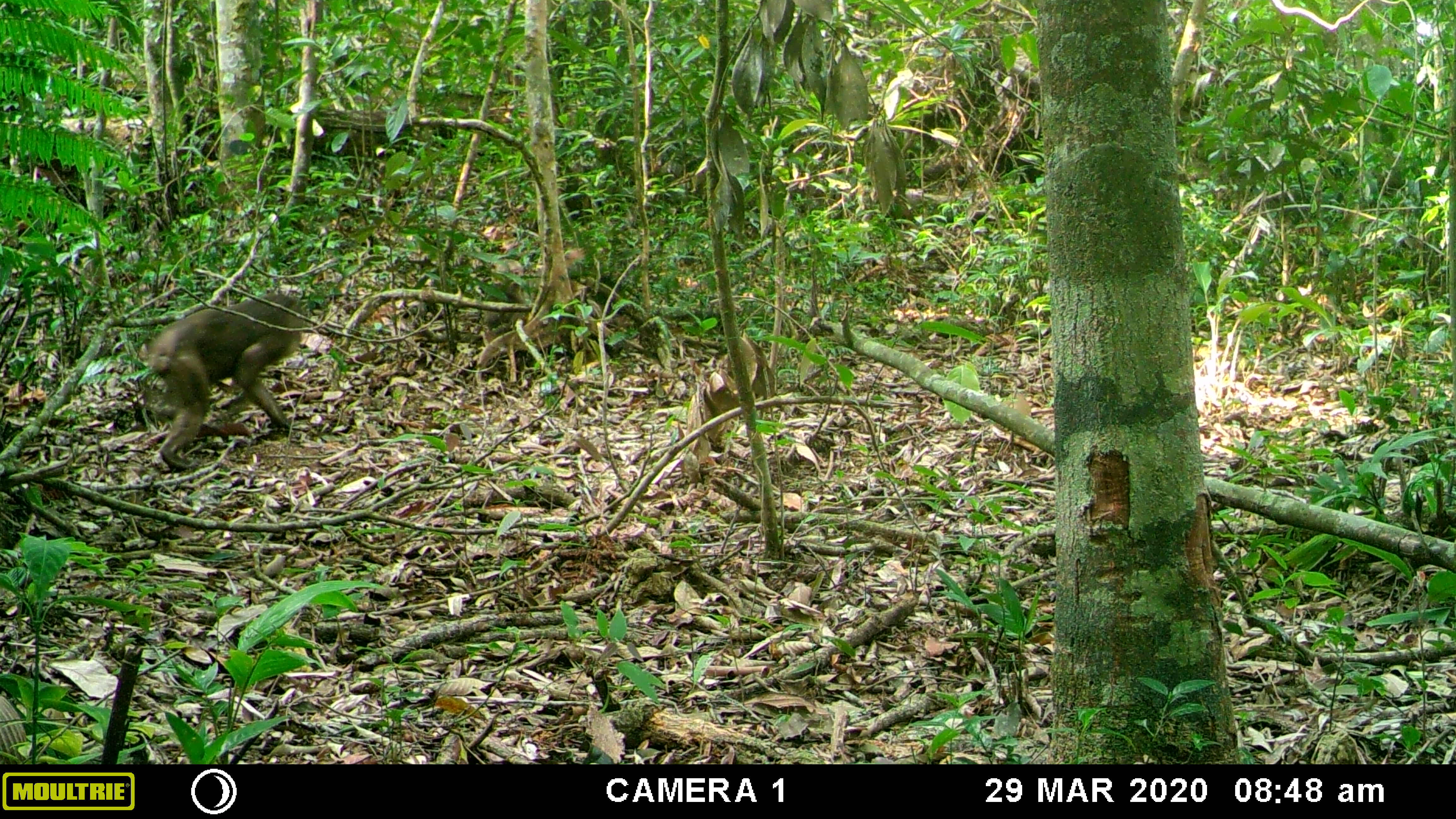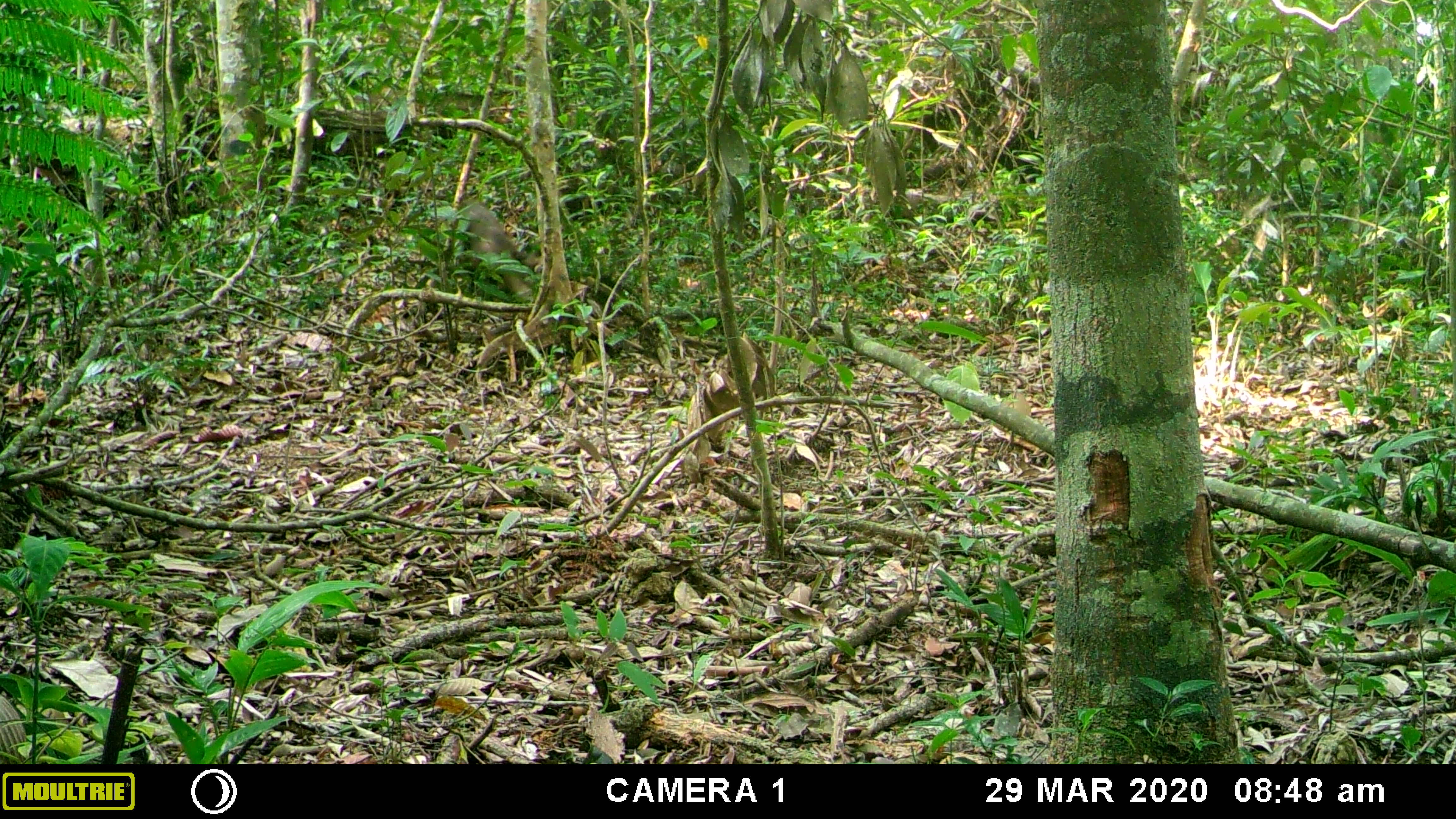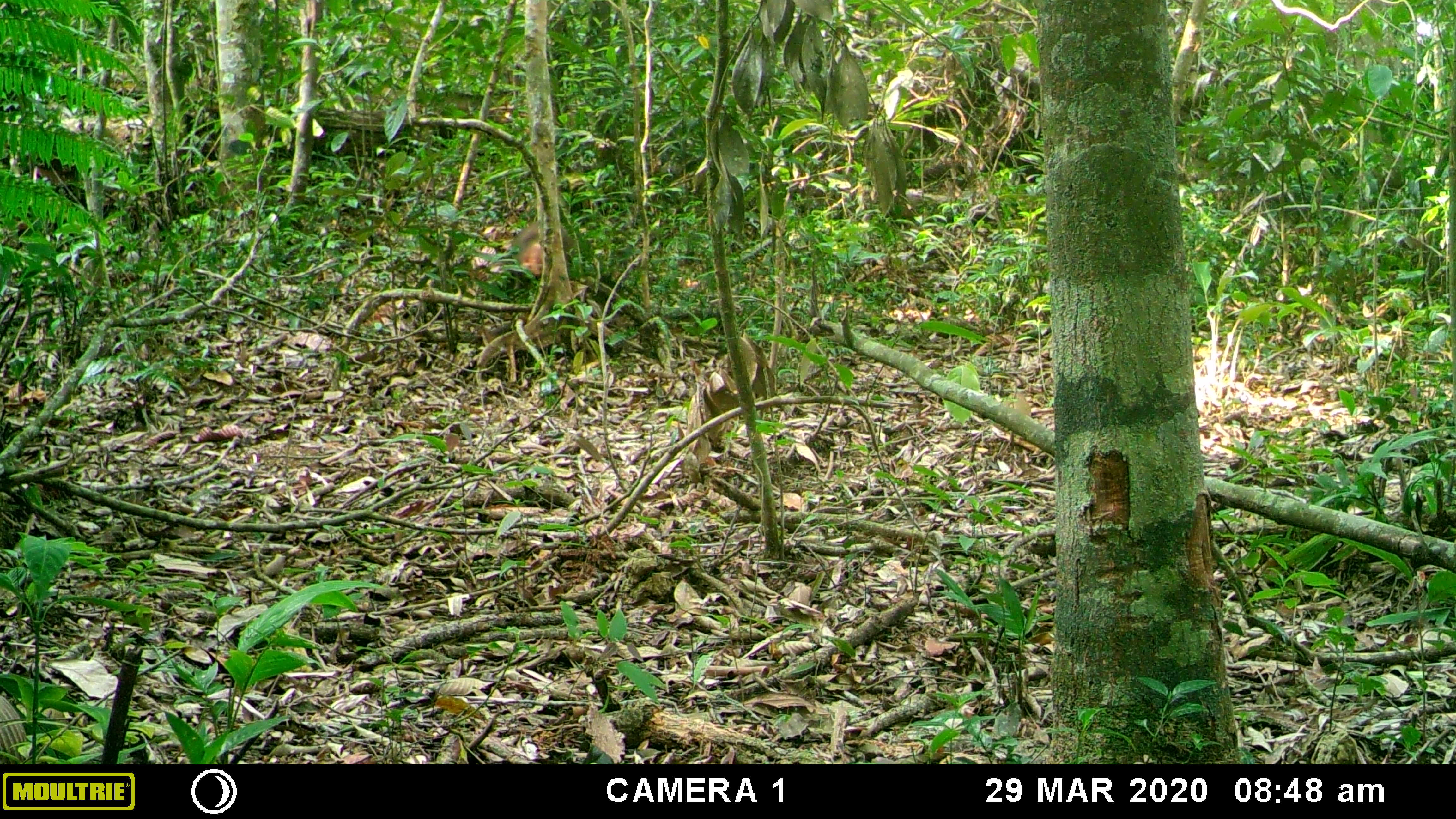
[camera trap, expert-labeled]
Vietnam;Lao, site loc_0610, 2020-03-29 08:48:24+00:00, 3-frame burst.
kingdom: Animalia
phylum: Chordata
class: Mammalia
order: Primates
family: Cercopithecidae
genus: Macaca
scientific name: Macaca arctoides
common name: stump-tailed macaque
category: stump tailed macaque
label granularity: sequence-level